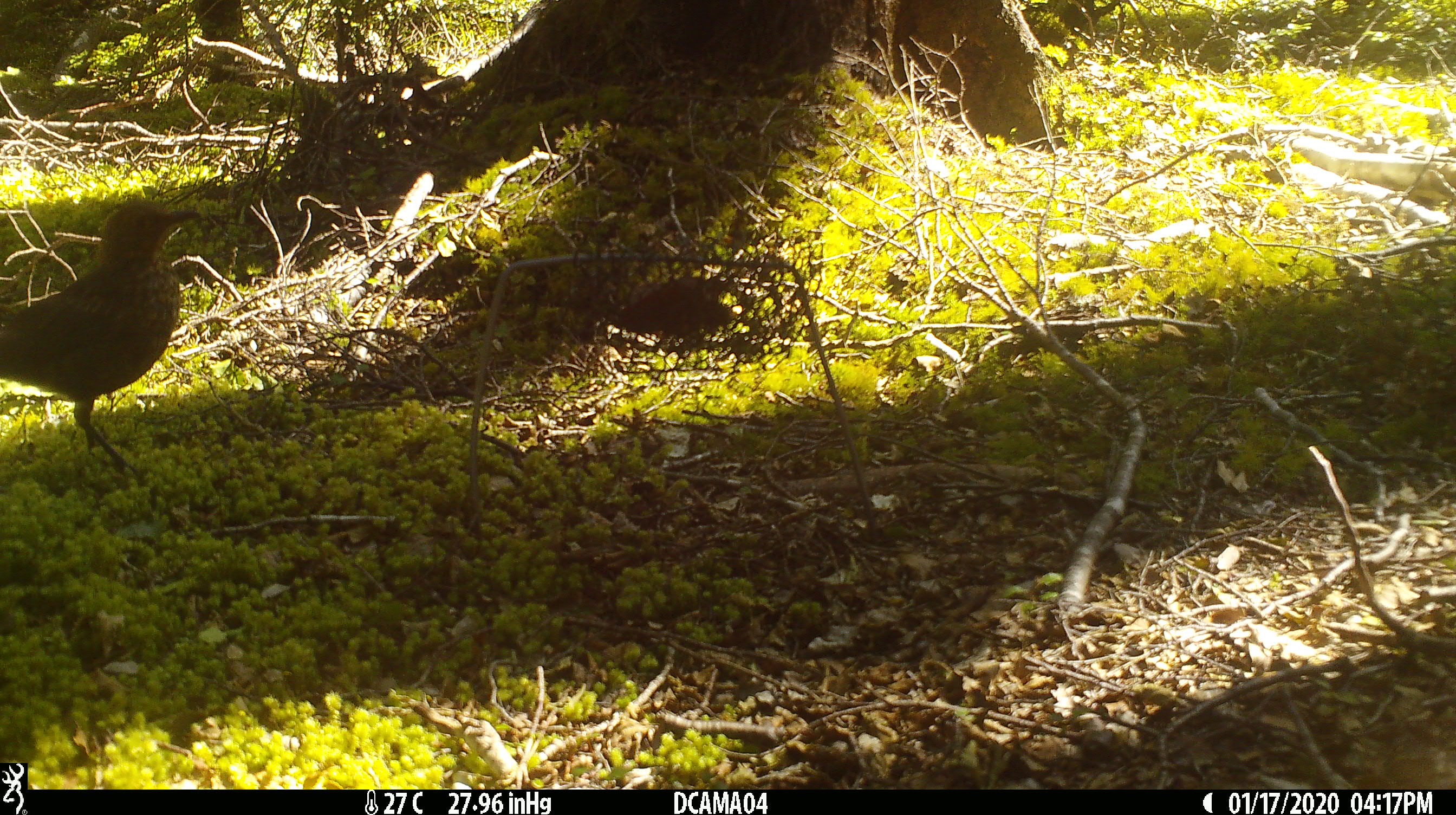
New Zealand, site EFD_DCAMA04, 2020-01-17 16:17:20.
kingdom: Animalia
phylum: Chordata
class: Aves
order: Passeriformes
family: Turdidae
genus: Turdus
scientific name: Turdus philomelos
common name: song thrush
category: thrush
Thrush (song thrush) (Turdus philomelos).